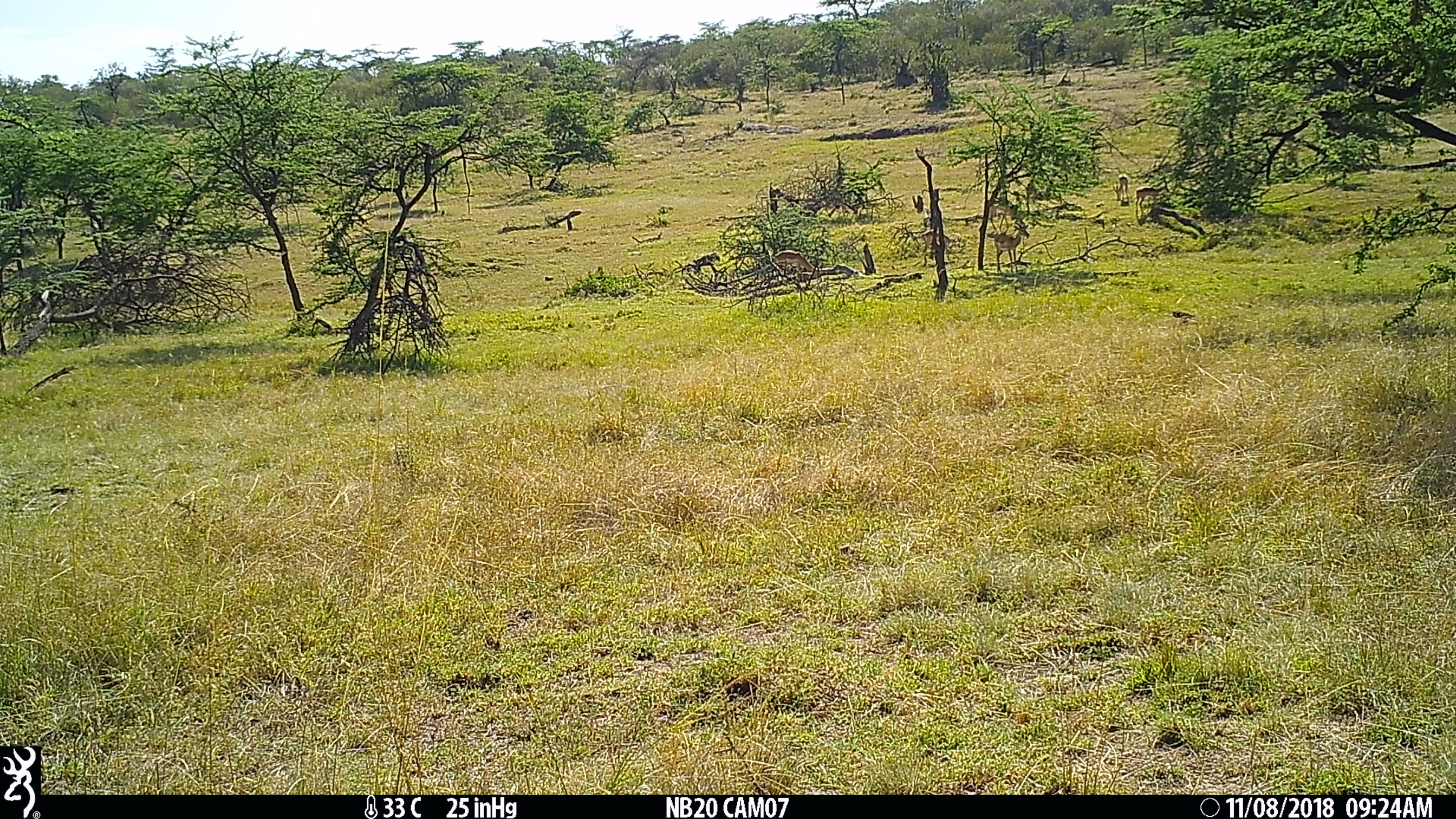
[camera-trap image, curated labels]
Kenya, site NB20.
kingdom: Animalia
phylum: Chordata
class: Mammalia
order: Artiodactyla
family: Bovidae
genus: Aepyceros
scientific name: Aepyceros melampus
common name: impala